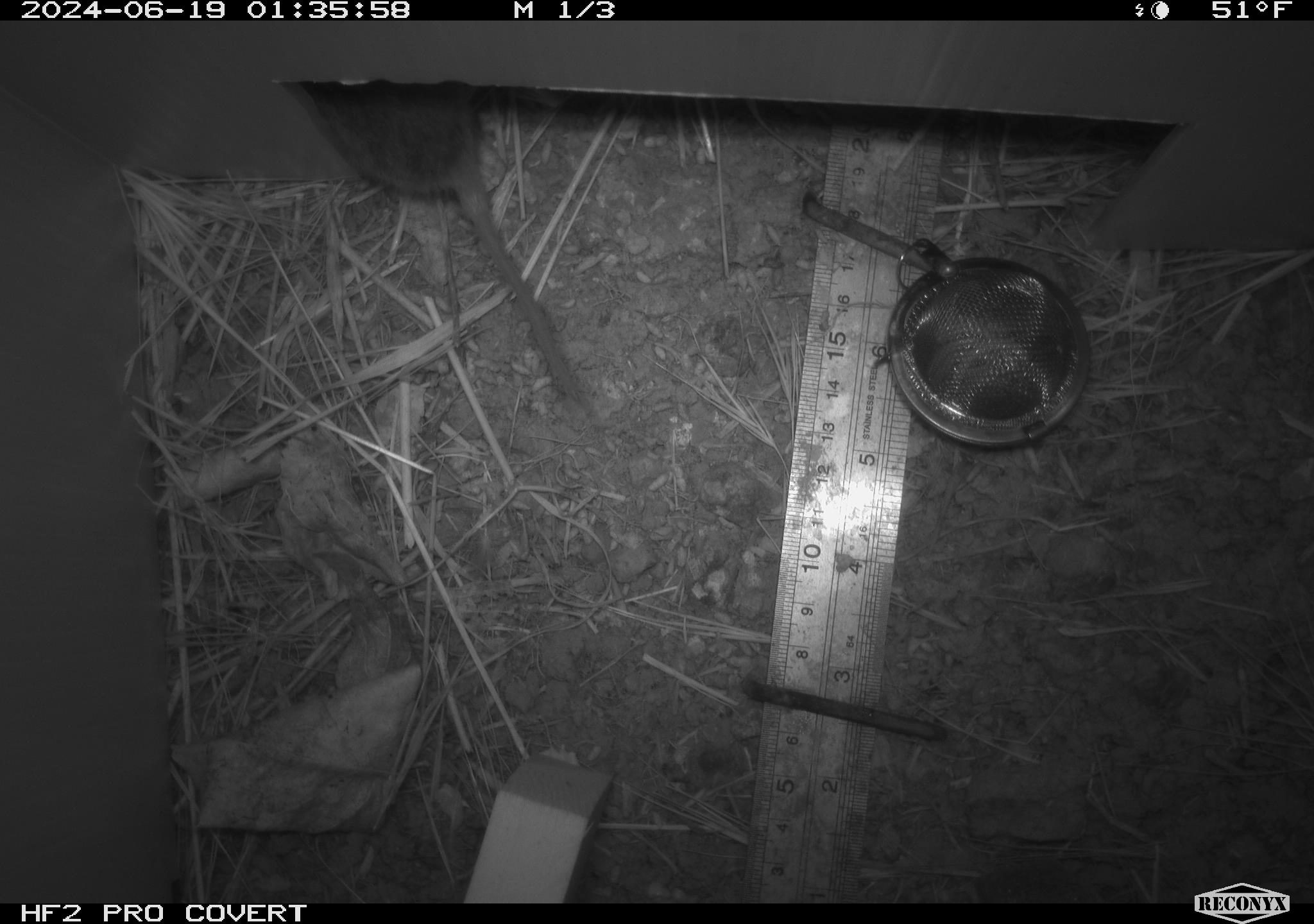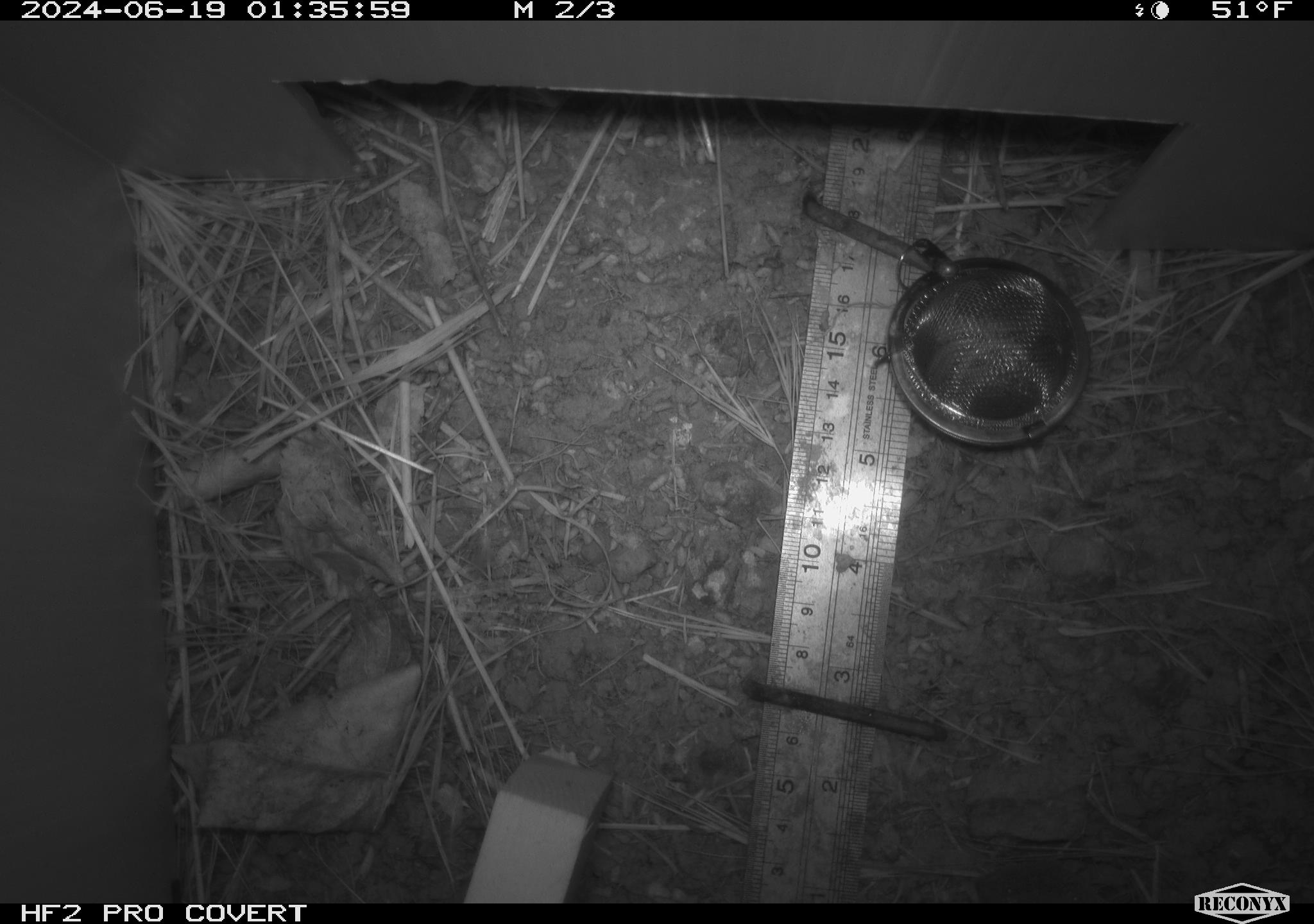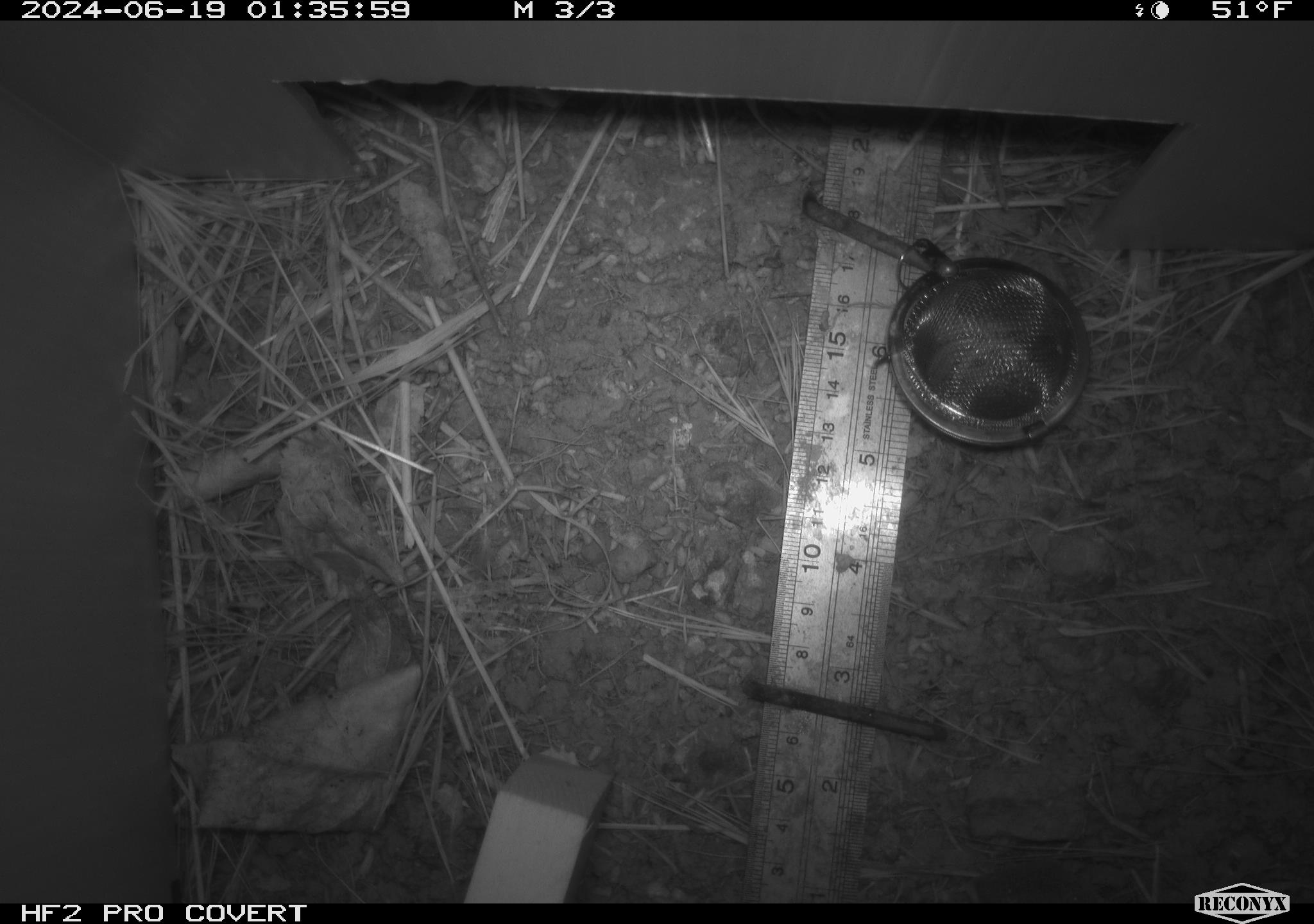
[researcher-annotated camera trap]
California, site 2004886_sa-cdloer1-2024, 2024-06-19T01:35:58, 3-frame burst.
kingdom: Animalia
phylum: Chordata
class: Mammalia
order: Rodentia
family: Cricetidae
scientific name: Arvicolinae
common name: voles, lemmings, and muskrats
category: arvicolinae subfamily